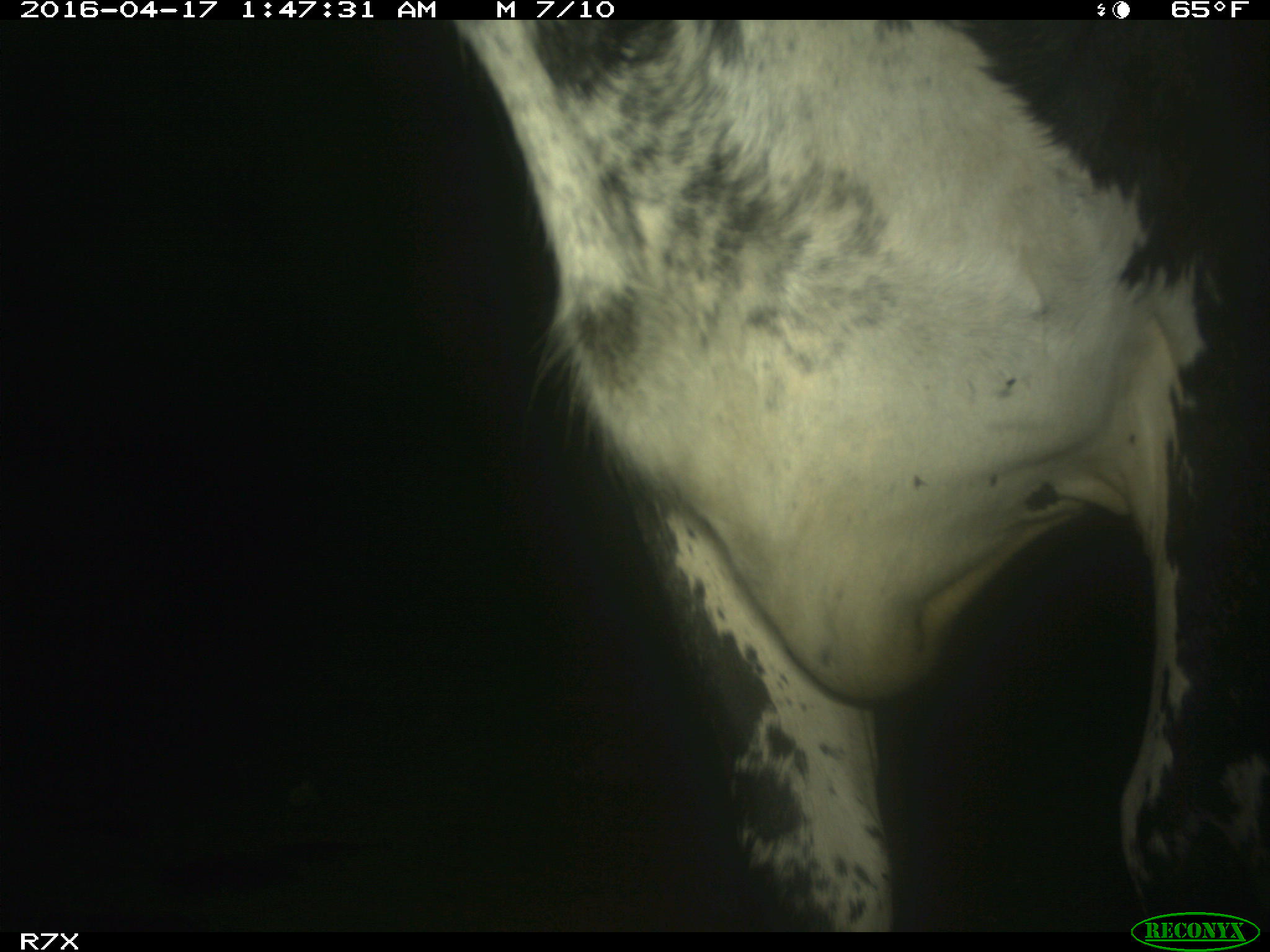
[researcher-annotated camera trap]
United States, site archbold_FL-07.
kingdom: Animalia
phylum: Chordata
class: Mammalia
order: Artiodactyla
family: Bovidae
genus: Bos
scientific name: Bos taurus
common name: domestic cow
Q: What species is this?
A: Bos taurus (domestic cow).